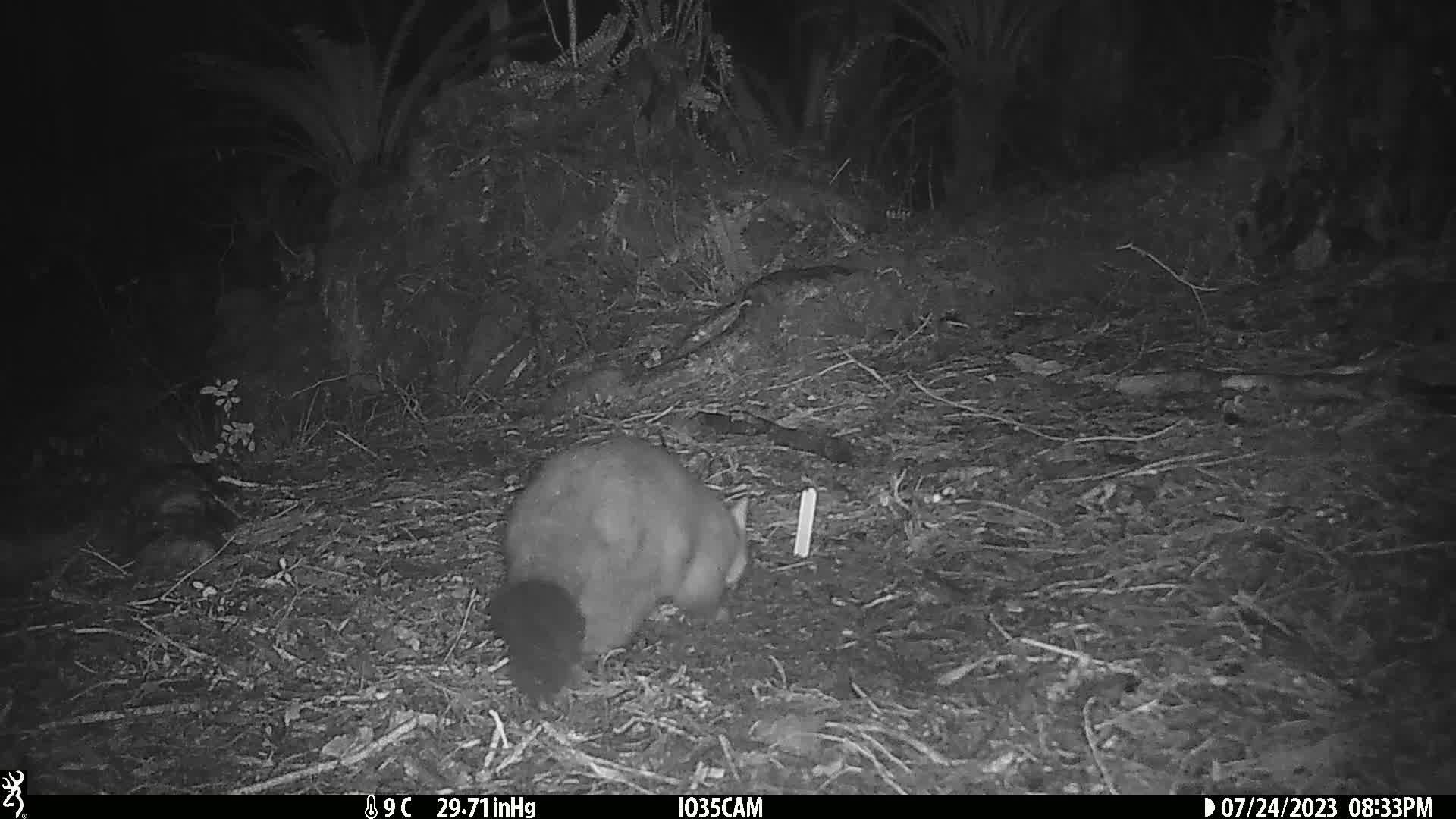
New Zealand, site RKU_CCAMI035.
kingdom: Animalia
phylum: Chordata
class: Mammalia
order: Diprotodontia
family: Phalangeridae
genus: Trichosurus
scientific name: Trichosurus vulpecula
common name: common brushtail possum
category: possum